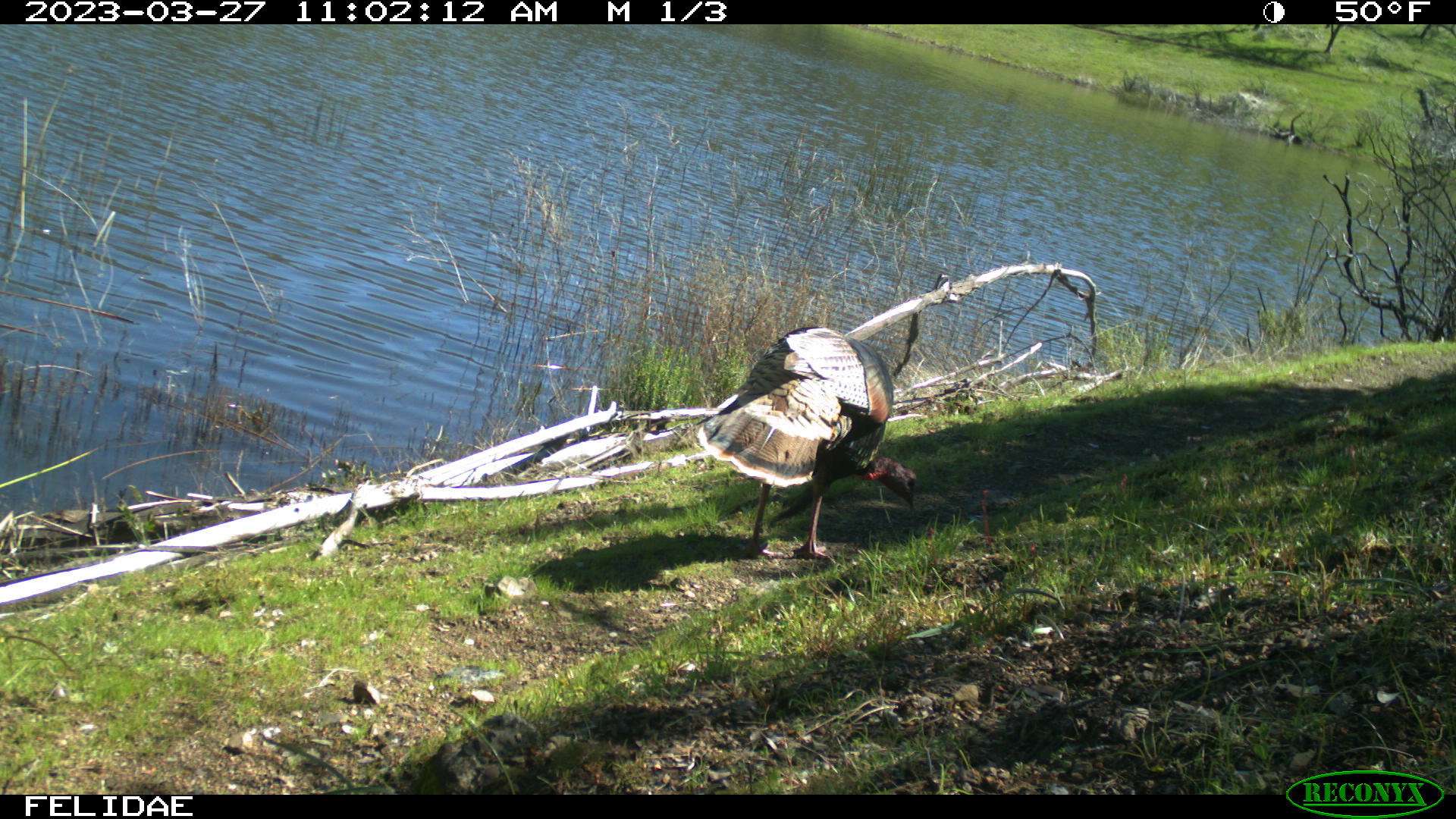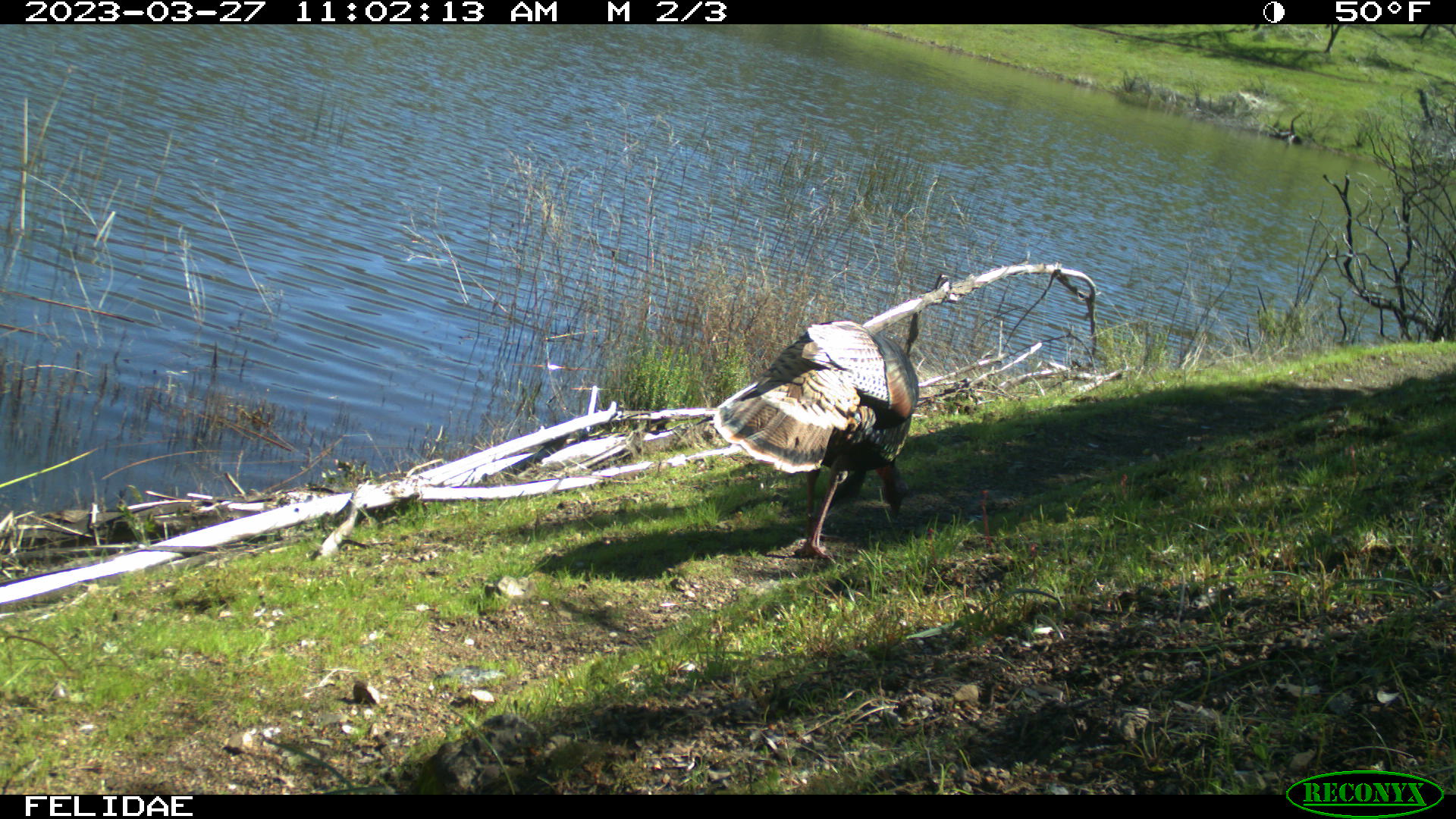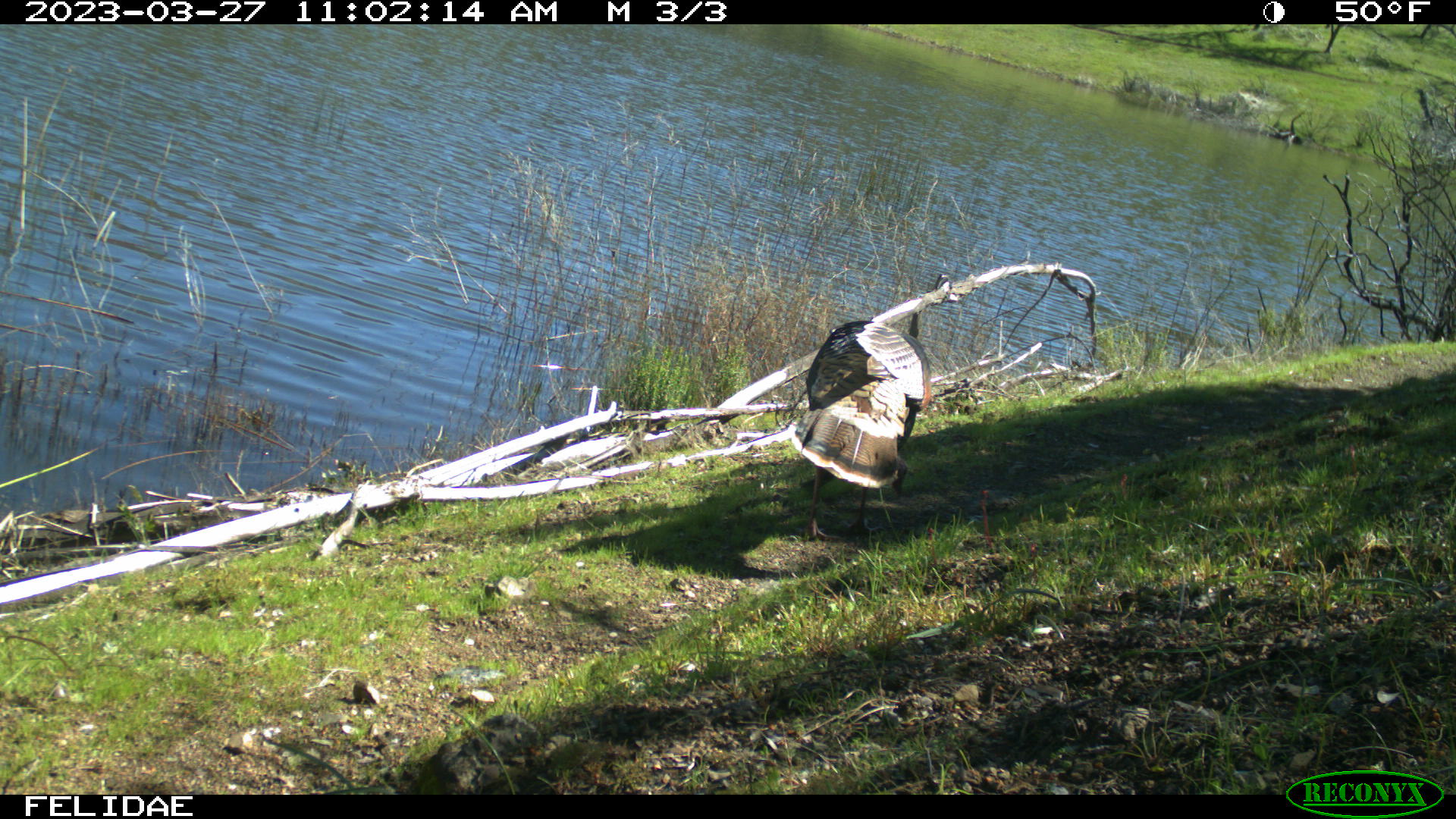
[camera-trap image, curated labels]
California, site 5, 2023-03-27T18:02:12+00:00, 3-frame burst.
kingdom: Animalia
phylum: Chordata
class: Aves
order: Galliformes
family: Phasianidae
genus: Meleagris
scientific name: Meleagris gallopavo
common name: turkey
Turkey (Meleagris gallopavo).